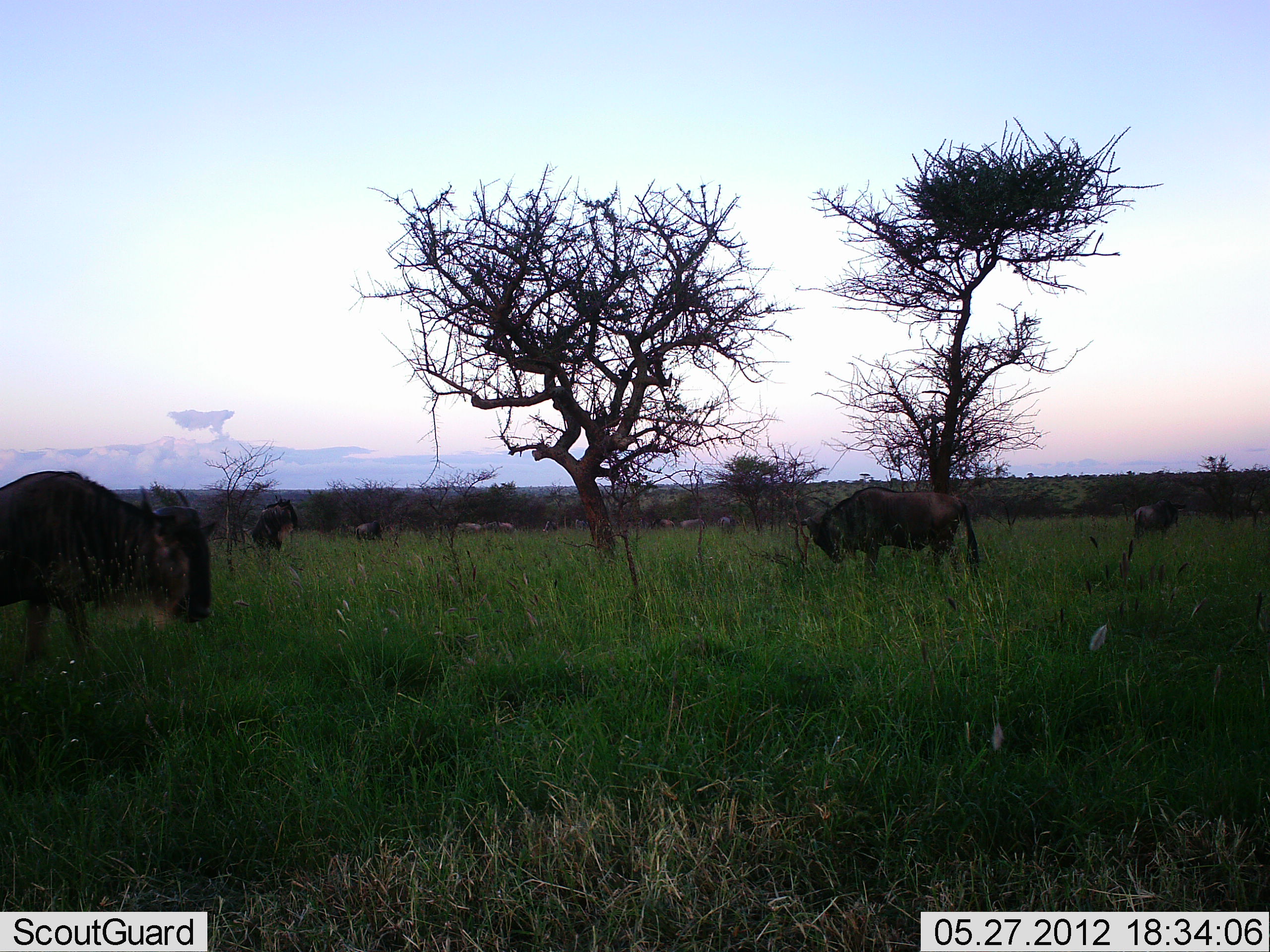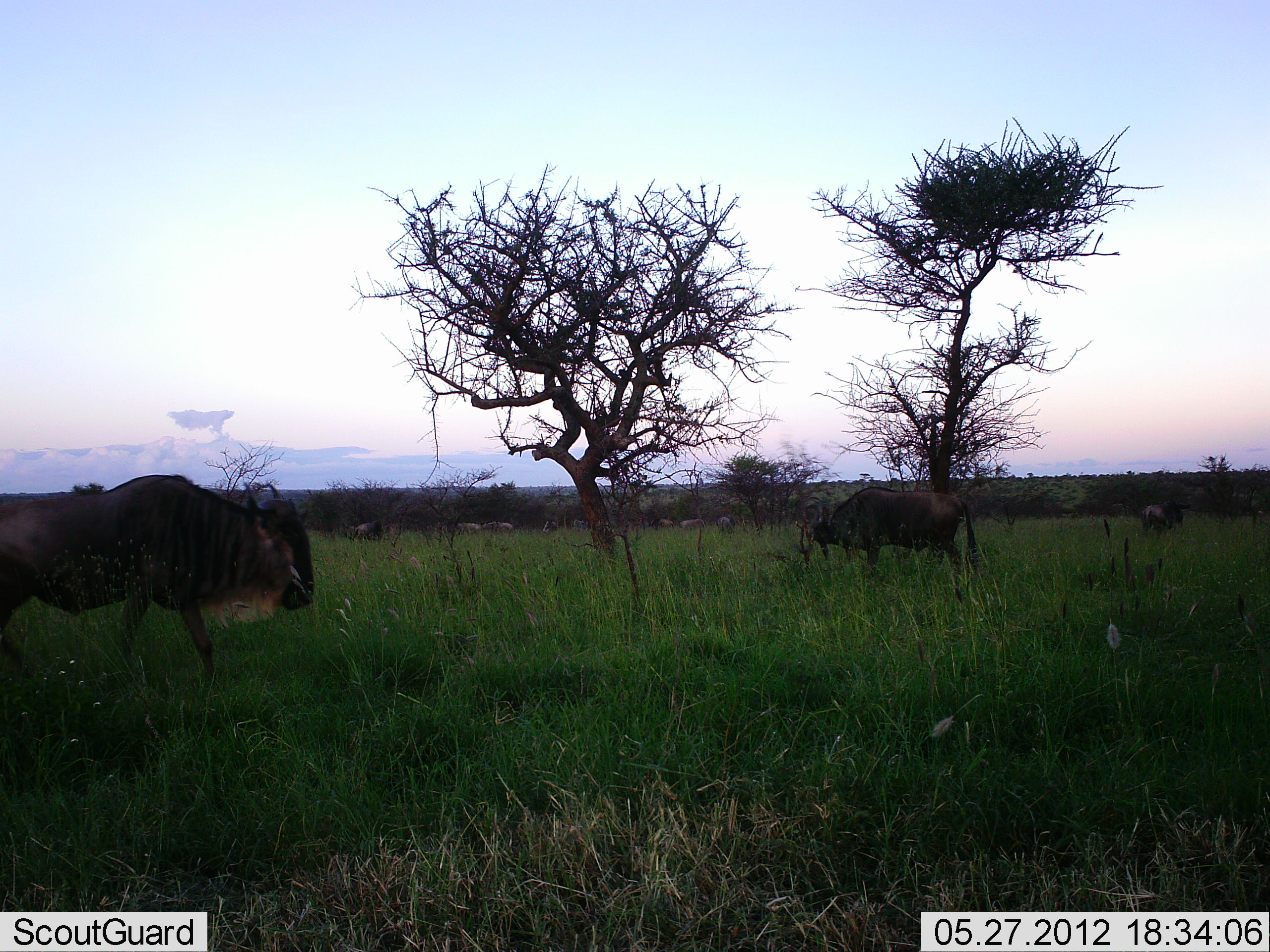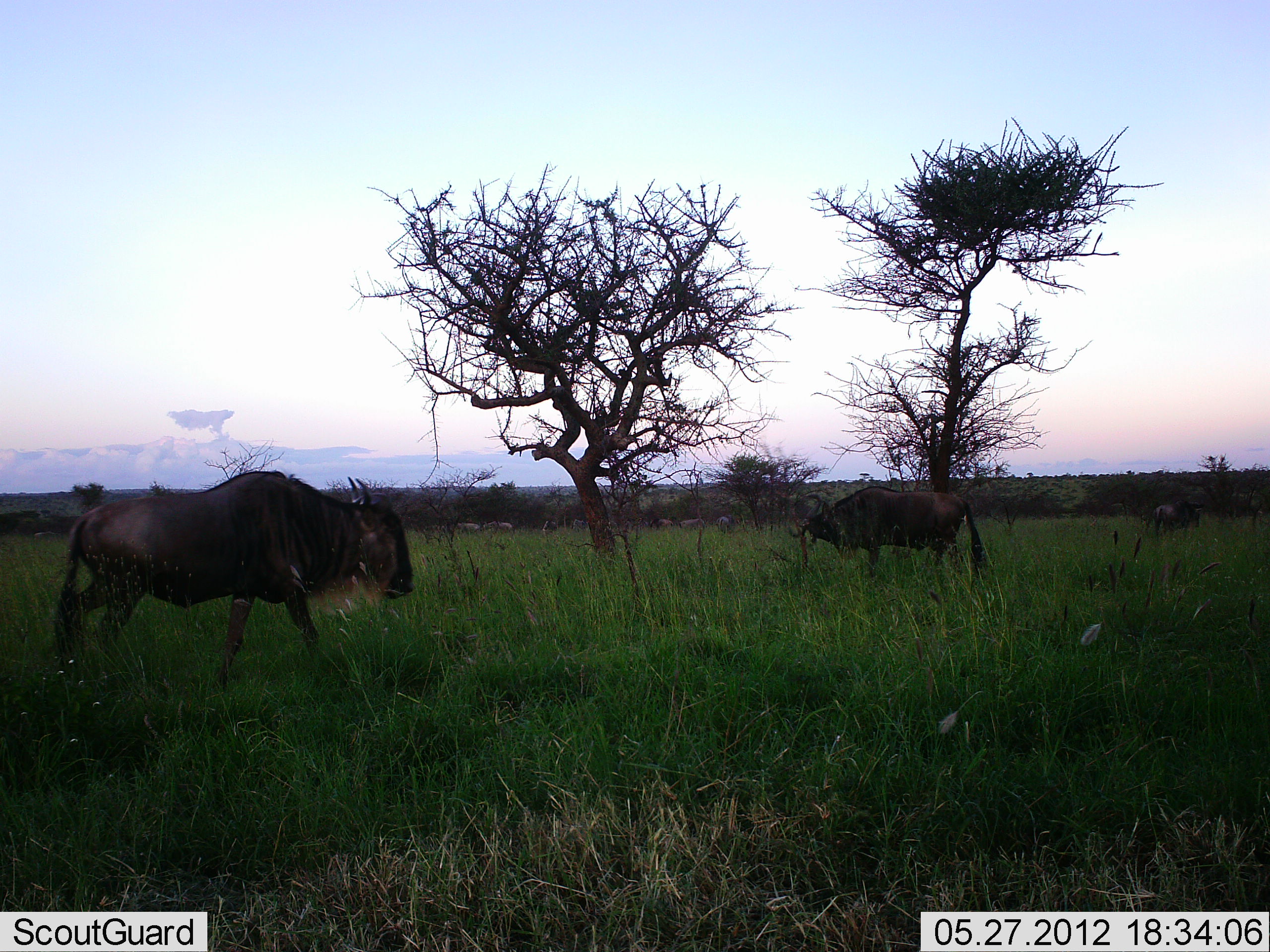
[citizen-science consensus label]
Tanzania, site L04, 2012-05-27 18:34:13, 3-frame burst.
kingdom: Animalia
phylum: Chordata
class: Mammalia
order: Artiodactyla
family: Bovidae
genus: Connochaetes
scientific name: Connochaetes taurinus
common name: blue wildebeest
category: wildebeest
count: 5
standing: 50%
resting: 0%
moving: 90%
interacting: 10%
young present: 0%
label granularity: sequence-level